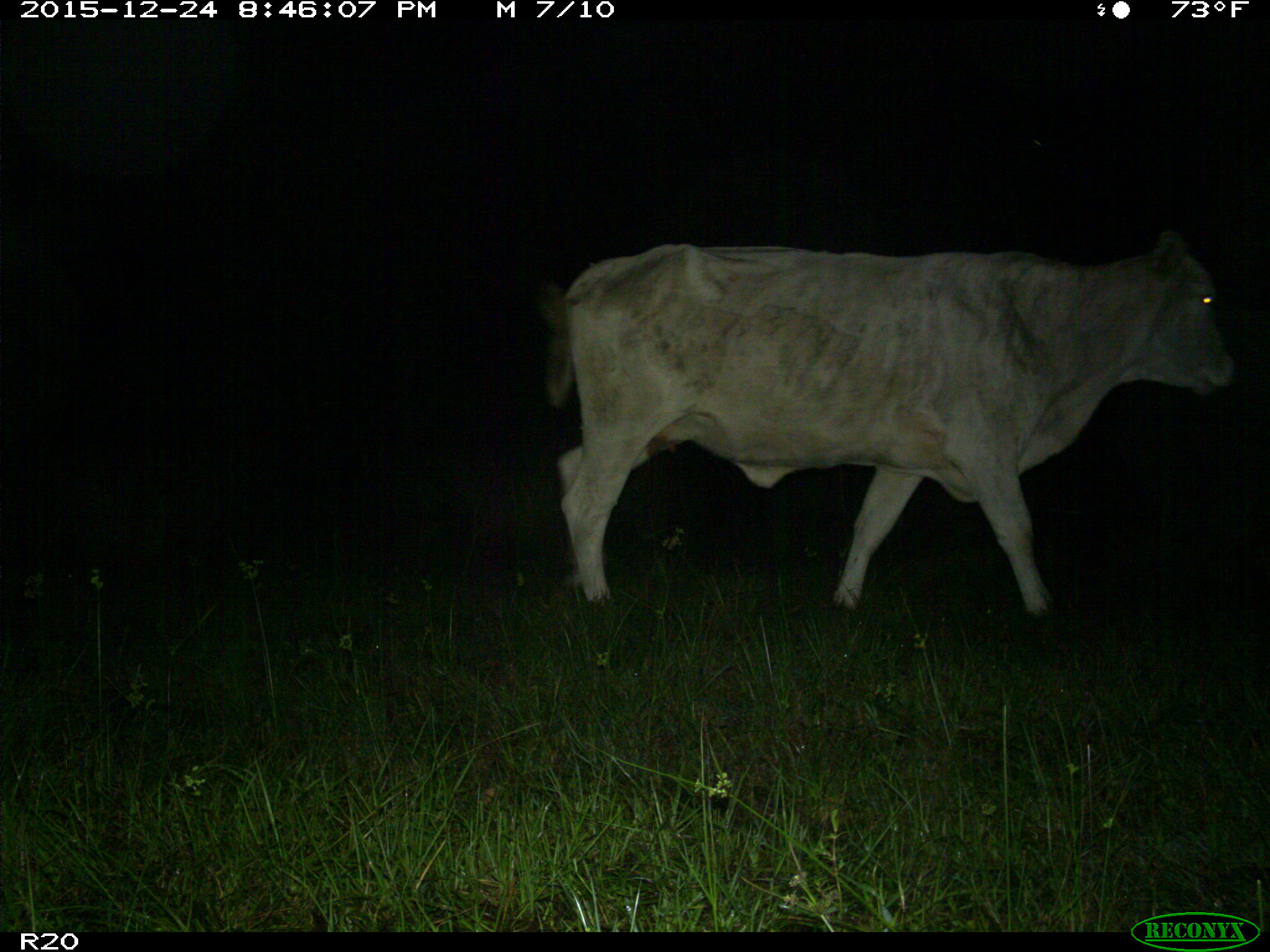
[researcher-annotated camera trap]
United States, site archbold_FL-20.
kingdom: Animalia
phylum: Chordata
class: Mammalia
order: Artiodactyla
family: Bovidae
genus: Bos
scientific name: Bos taurus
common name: domestic cow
Bos taurus (domestic cow).